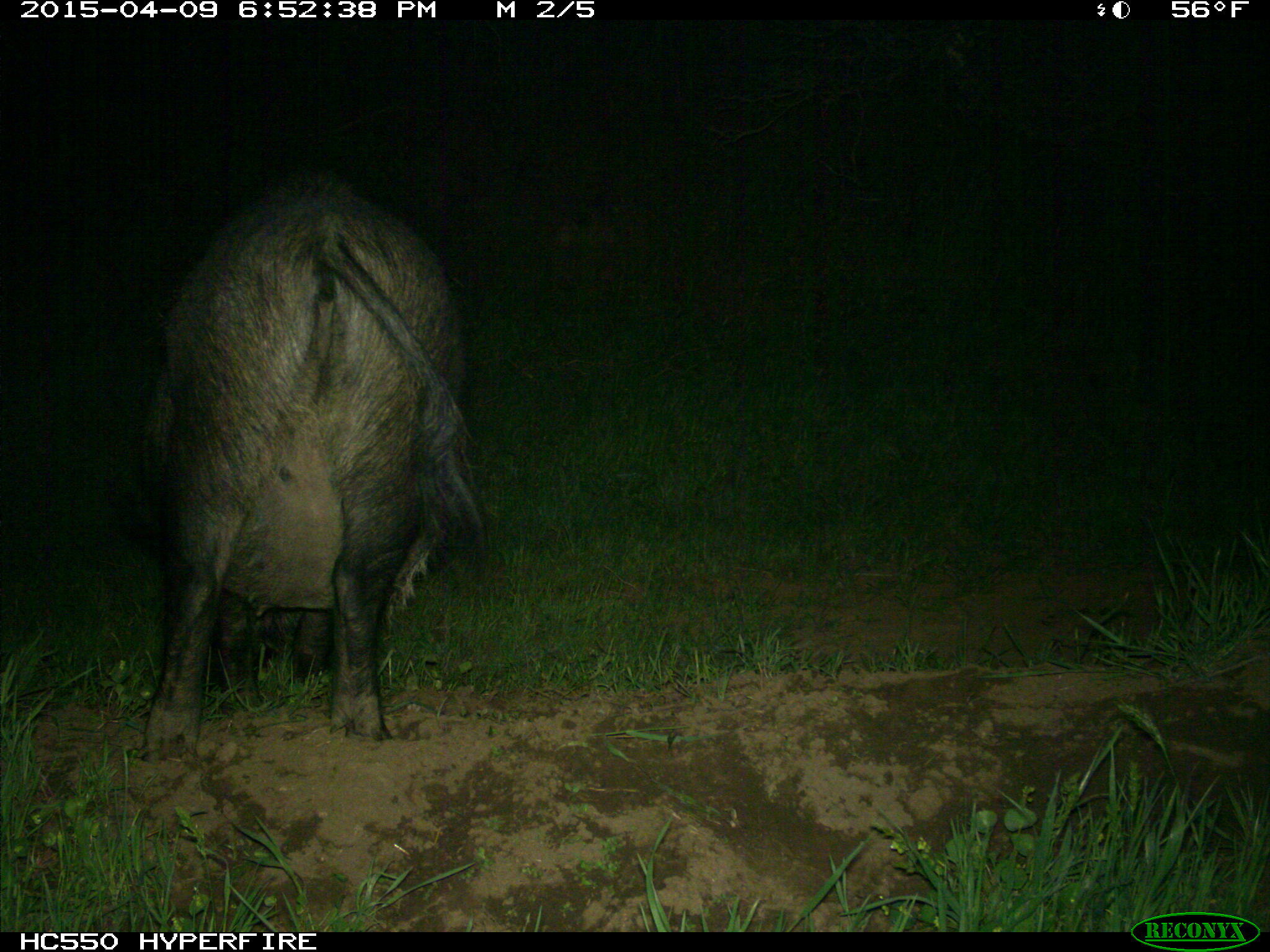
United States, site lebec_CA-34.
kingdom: Animalia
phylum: Chordata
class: Mammalia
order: Artiodactyla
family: Suidae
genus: Sus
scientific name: Sus scrofa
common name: wild boar